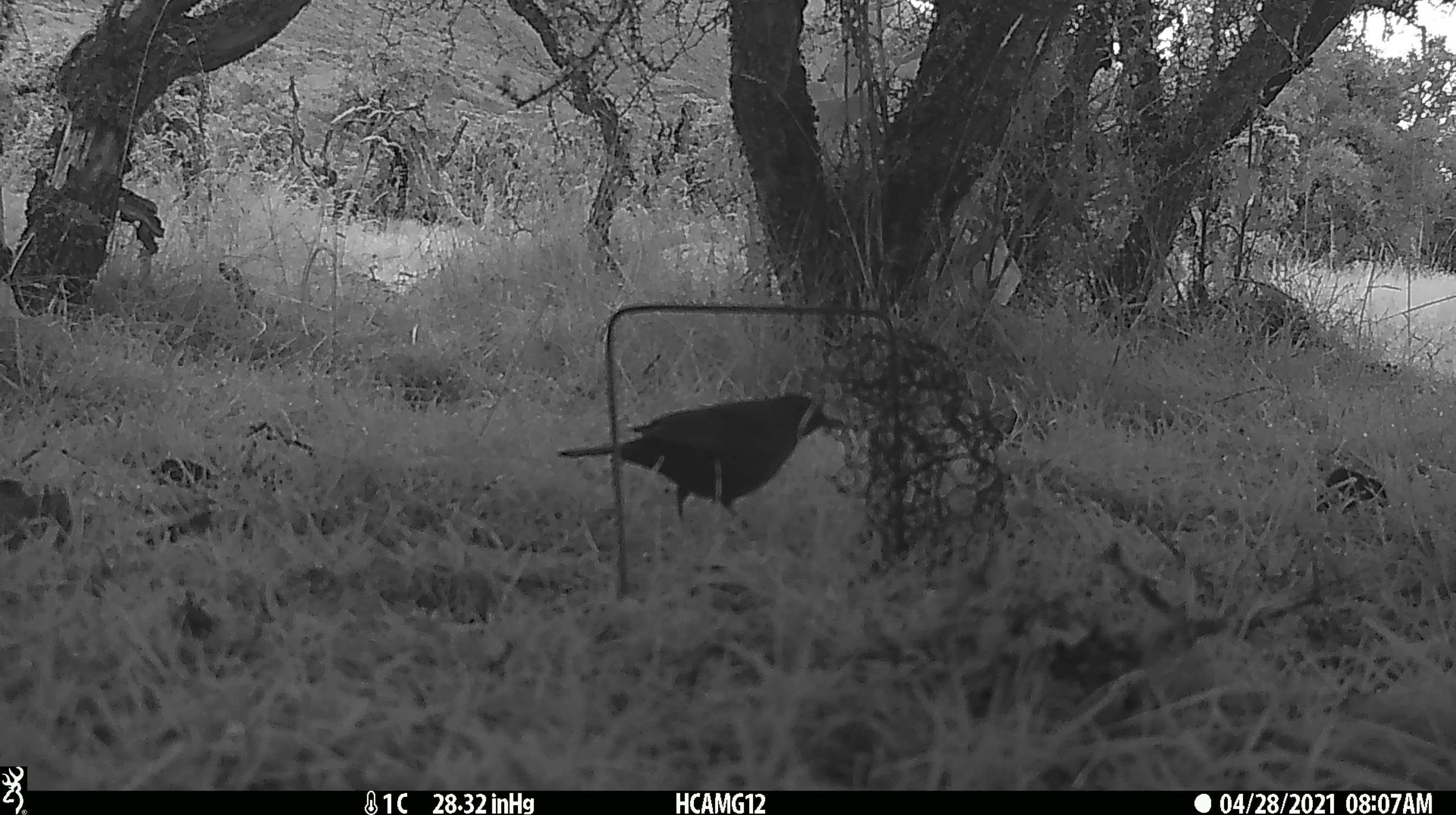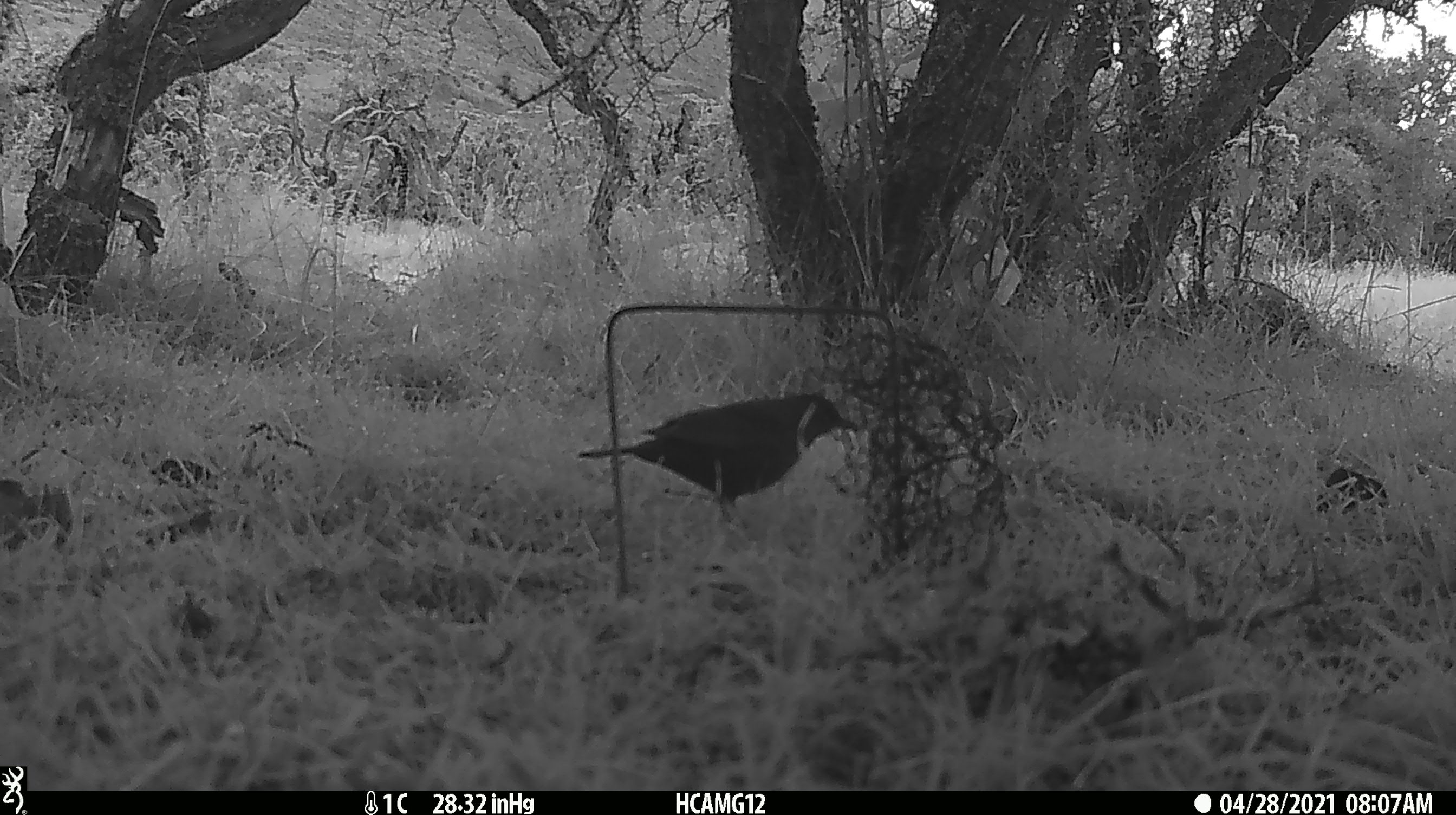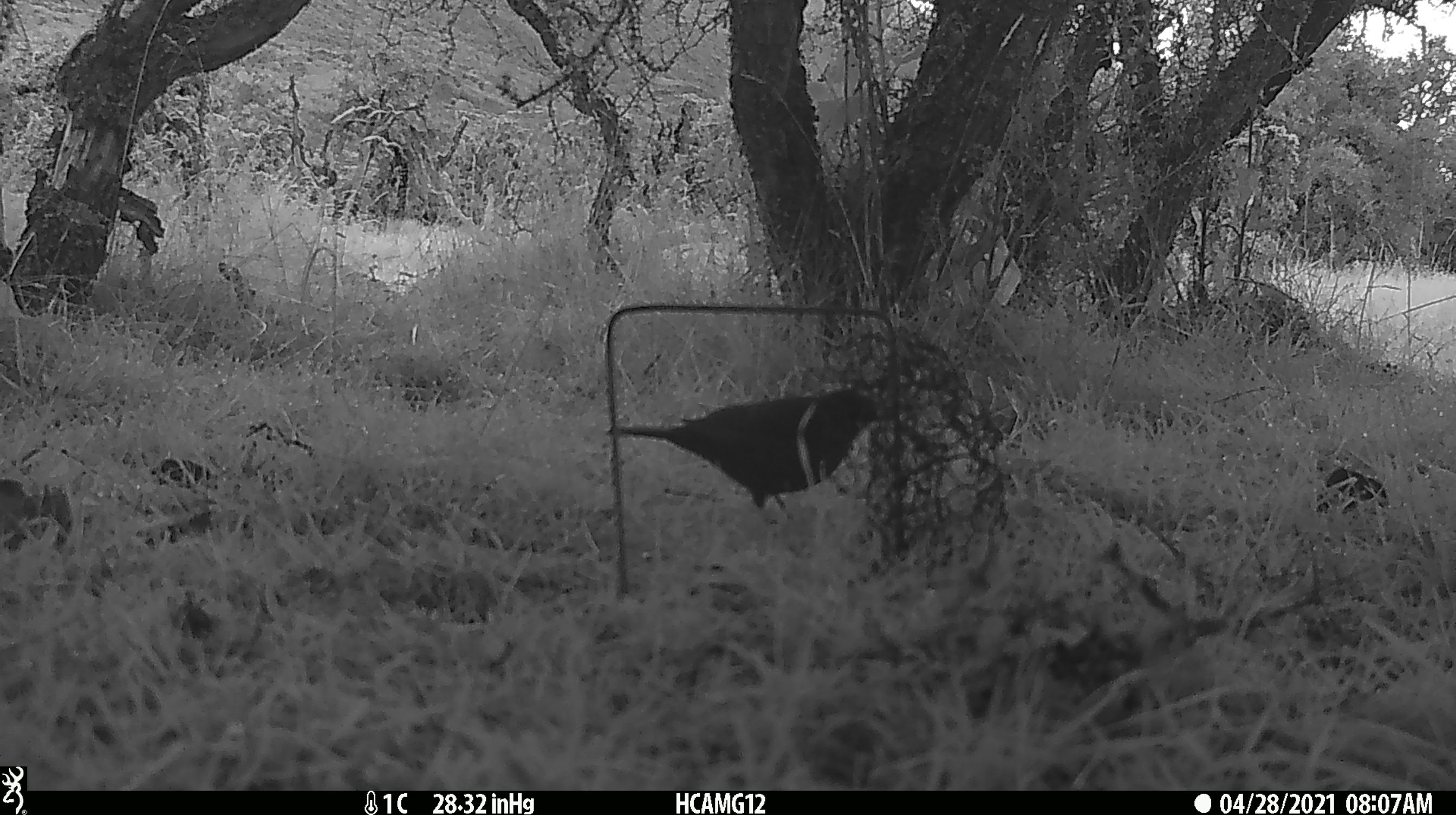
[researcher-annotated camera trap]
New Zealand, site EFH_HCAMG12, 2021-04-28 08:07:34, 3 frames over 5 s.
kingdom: Animalia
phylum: Chordata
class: Aves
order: Passeriformes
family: Turdidae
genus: Turdus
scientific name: Turdus merula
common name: eurasian blackbird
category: blackbird